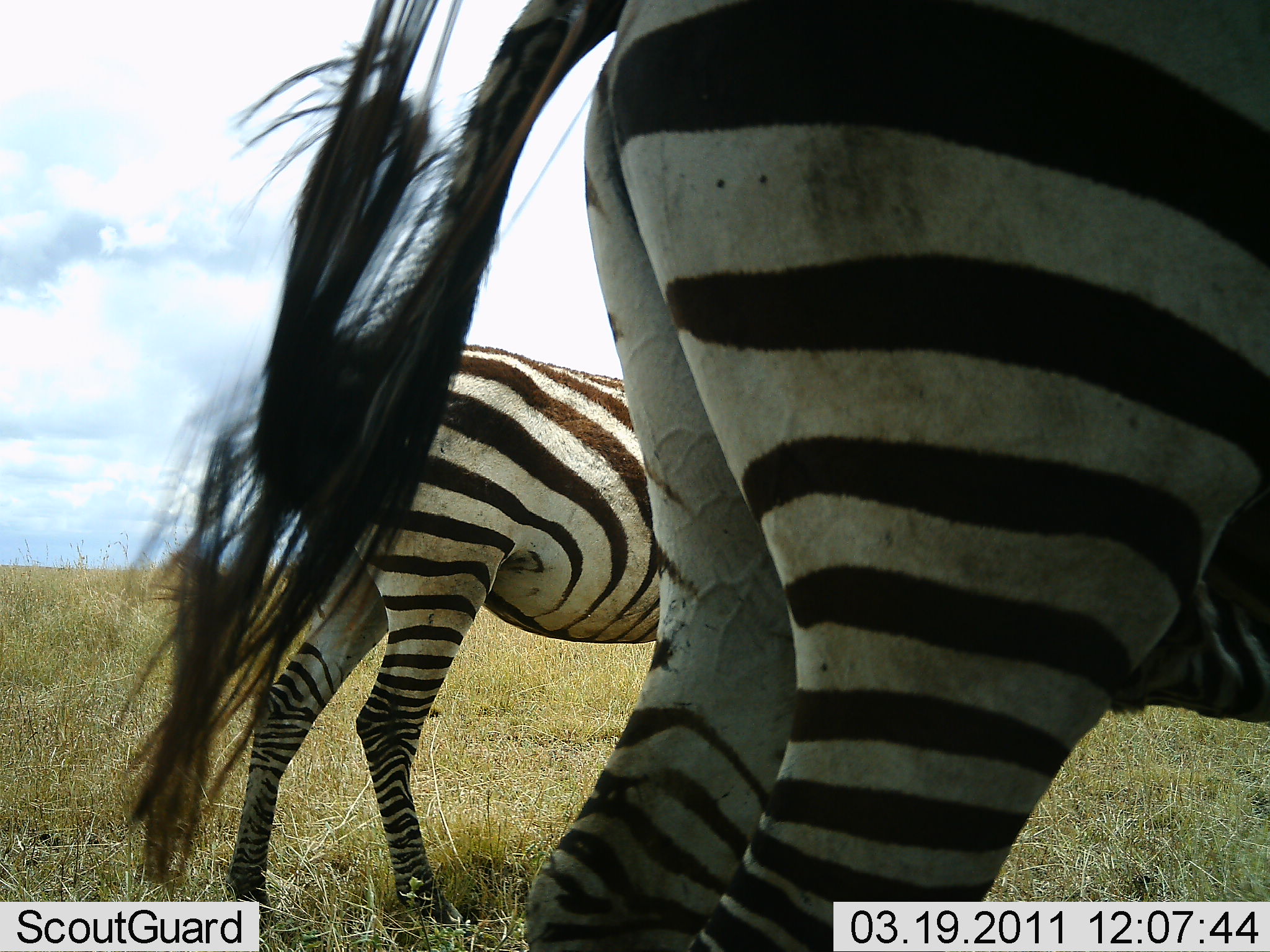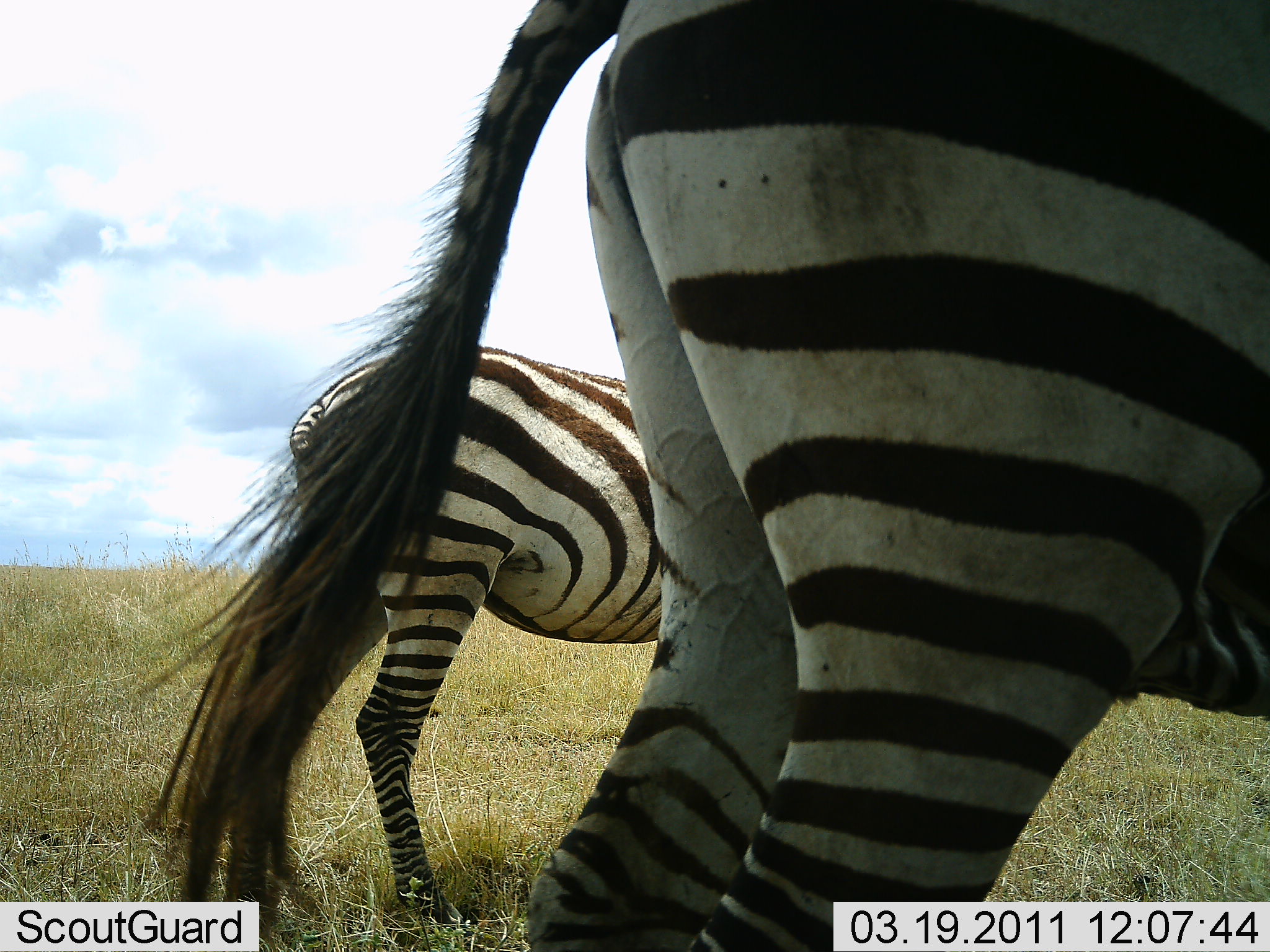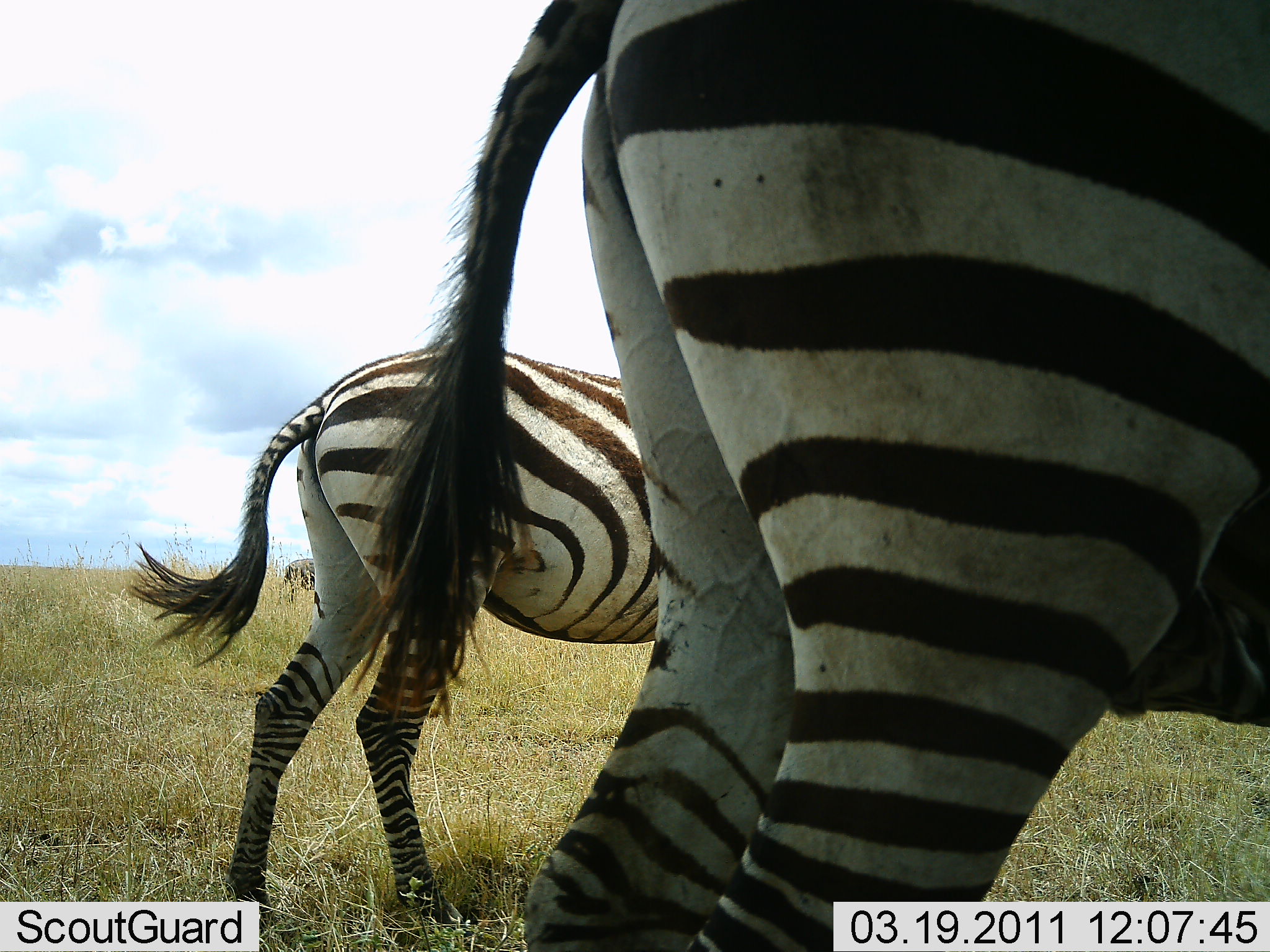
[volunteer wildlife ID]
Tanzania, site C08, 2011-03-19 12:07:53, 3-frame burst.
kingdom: Animalia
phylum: Chordata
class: Mammalia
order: Perissodactyla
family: Equidae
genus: Equus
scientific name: Equus quagga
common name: plains zebra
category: zebra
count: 2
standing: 100%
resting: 0%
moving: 0%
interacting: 0%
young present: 0%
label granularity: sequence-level